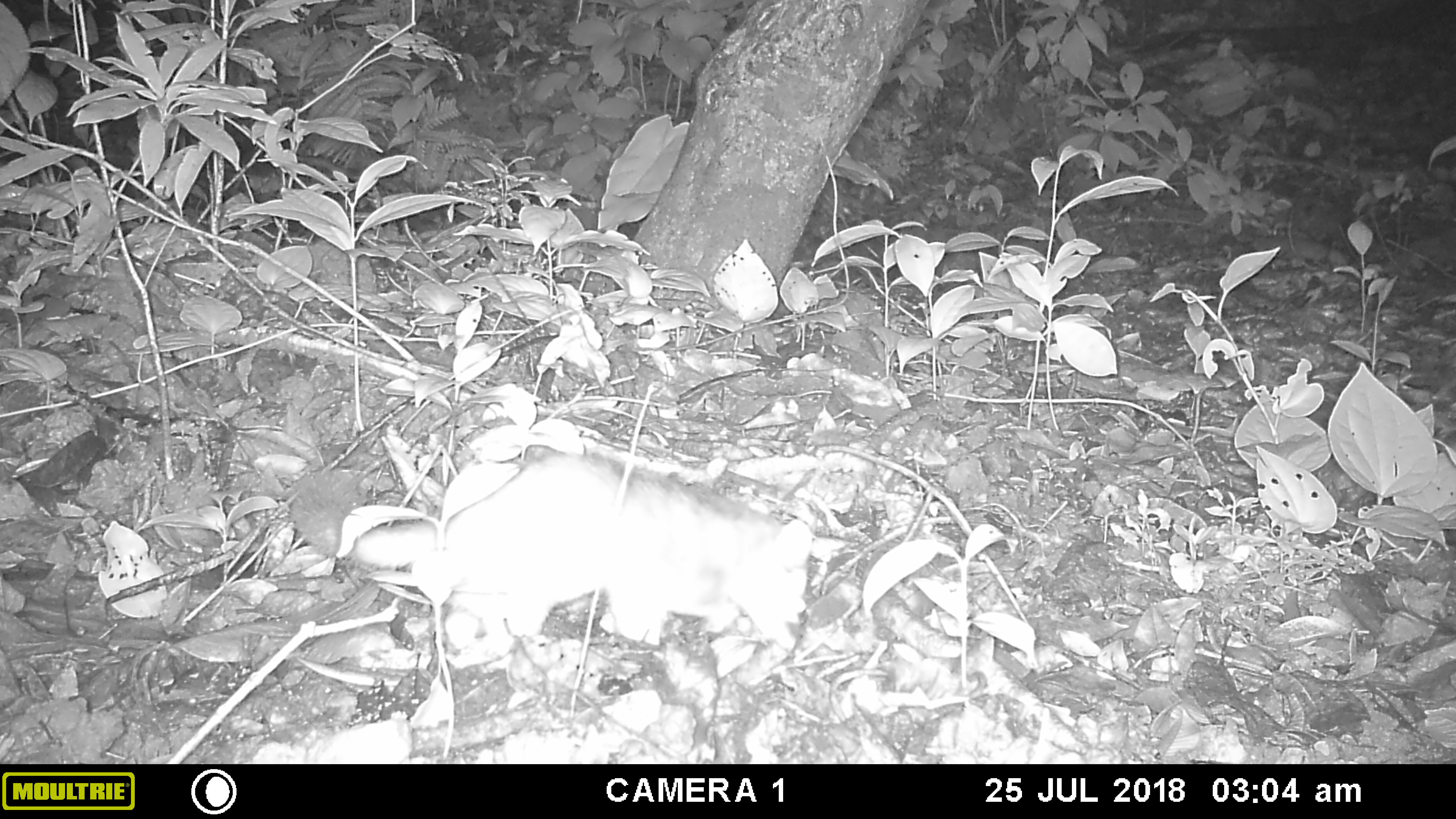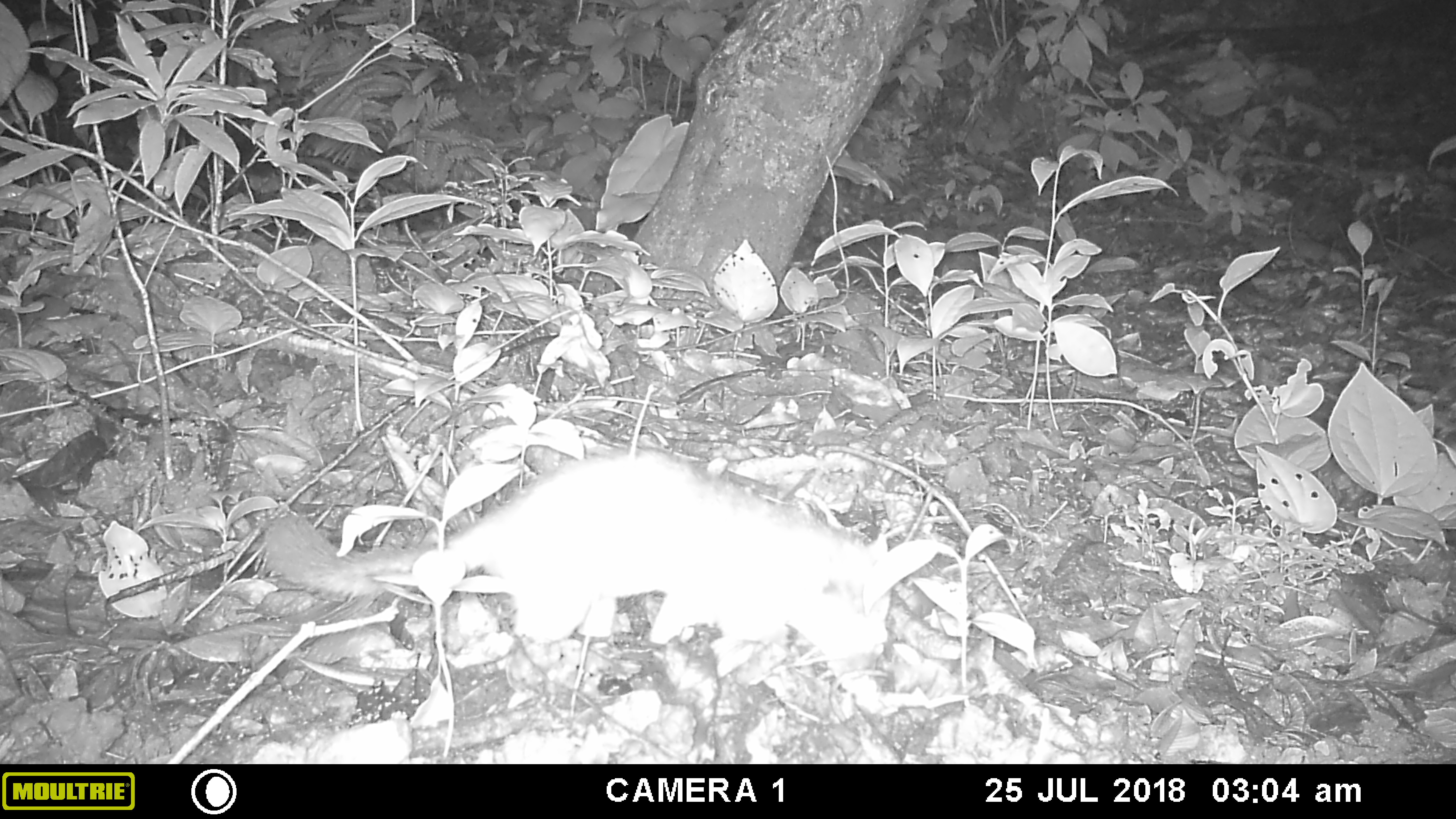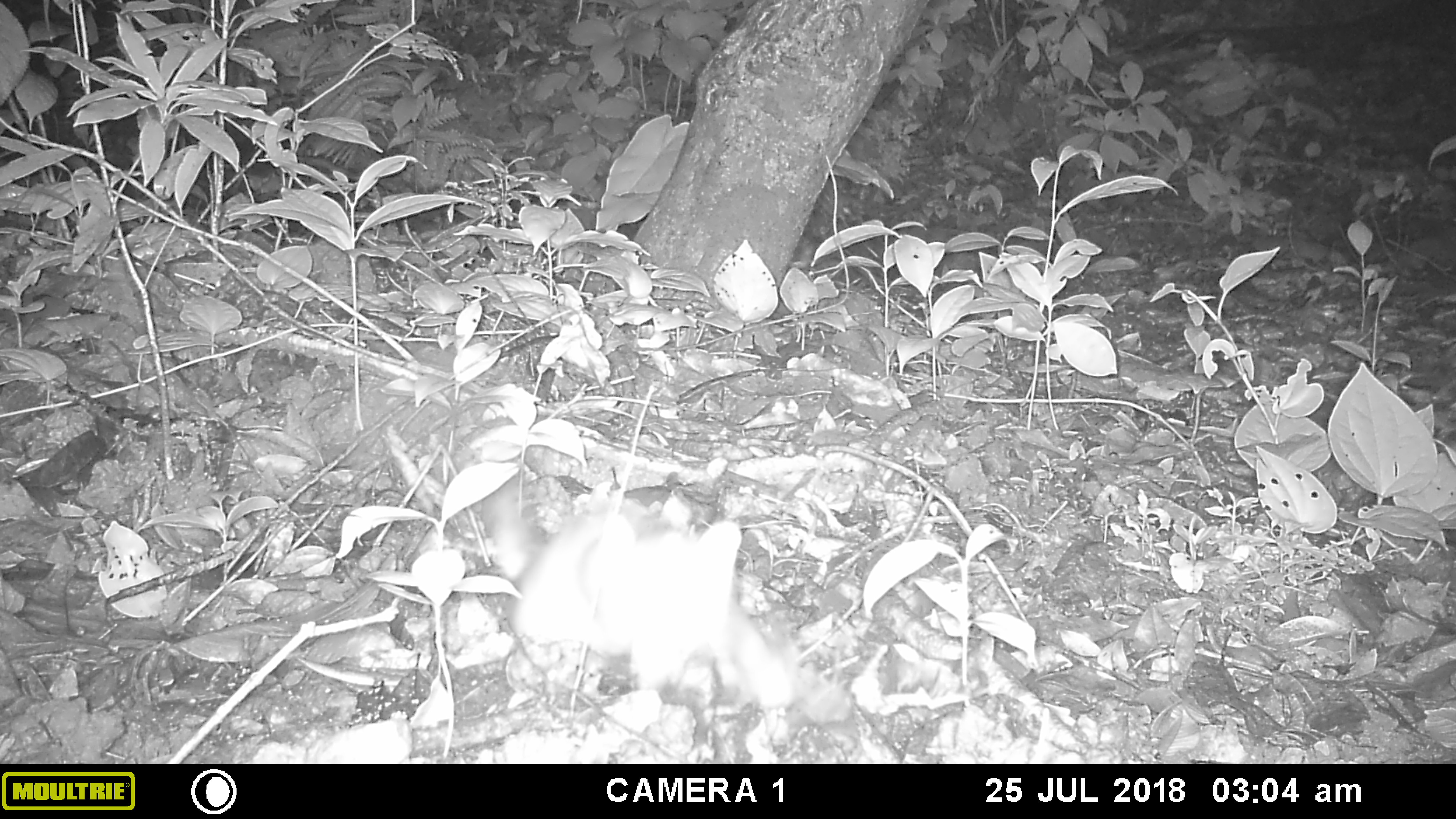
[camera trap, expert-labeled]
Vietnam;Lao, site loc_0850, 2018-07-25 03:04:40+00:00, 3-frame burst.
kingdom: Animalia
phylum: Chordata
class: Mammalia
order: Carnivora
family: Mustelidae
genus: Melogale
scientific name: Melogale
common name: ferret badger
Ferret badger (Melogale). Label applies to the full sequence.